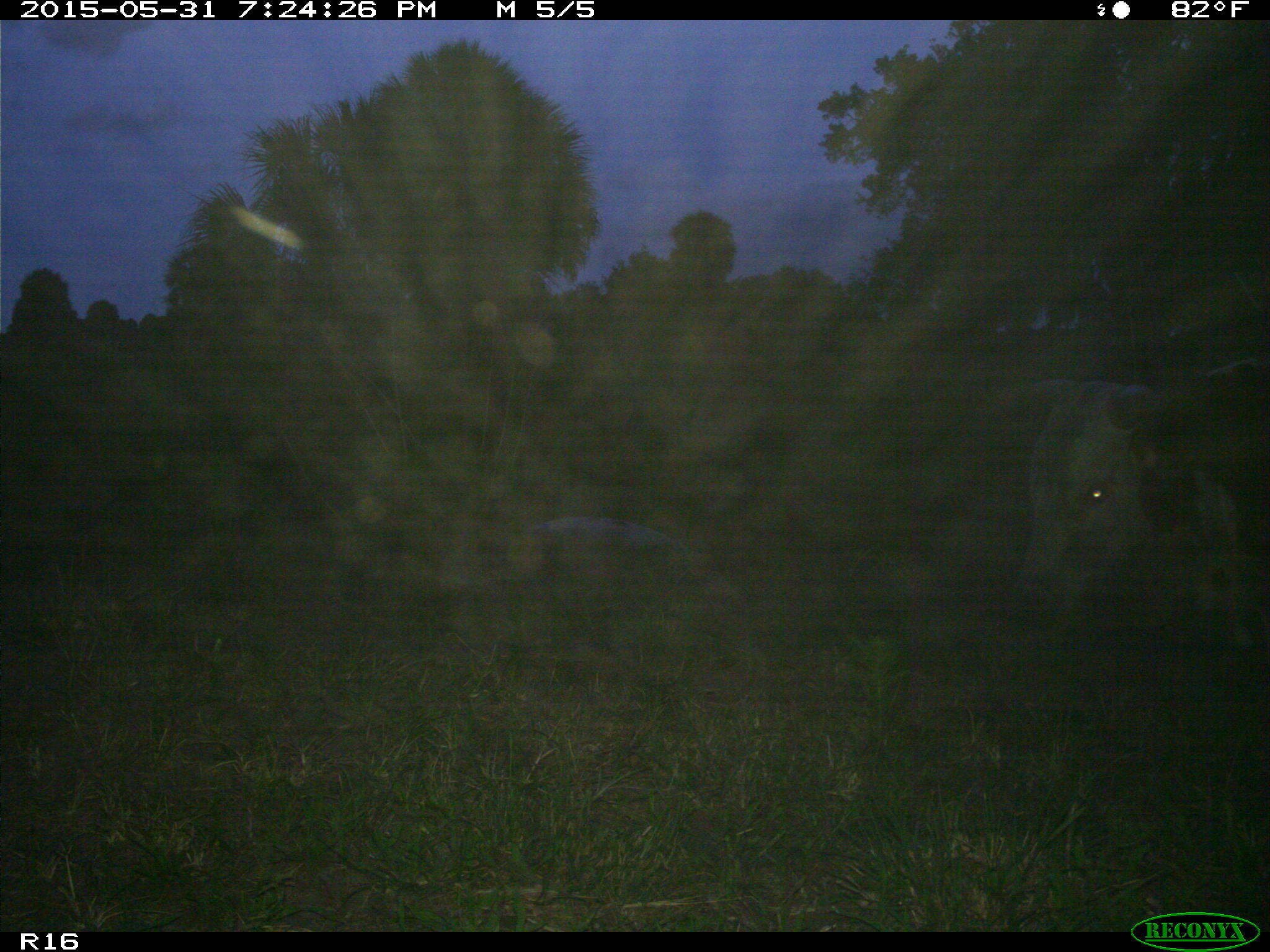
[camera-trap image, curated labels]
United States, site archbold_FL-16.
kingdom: Animalia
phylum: Chordata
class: Mammalia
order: Artiodactyla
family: Bovidae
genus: Bos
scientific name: Bos taurus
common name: domestic cow